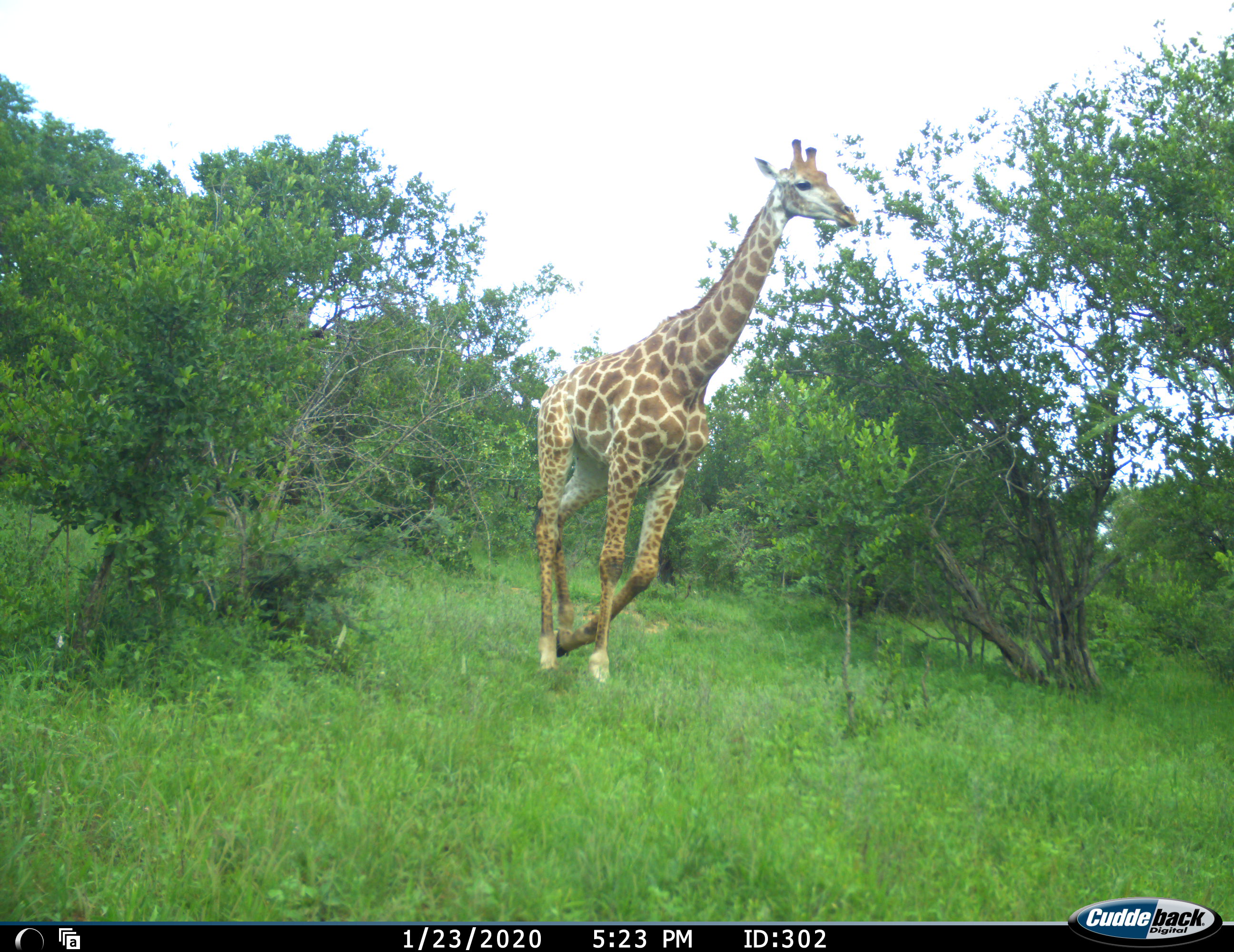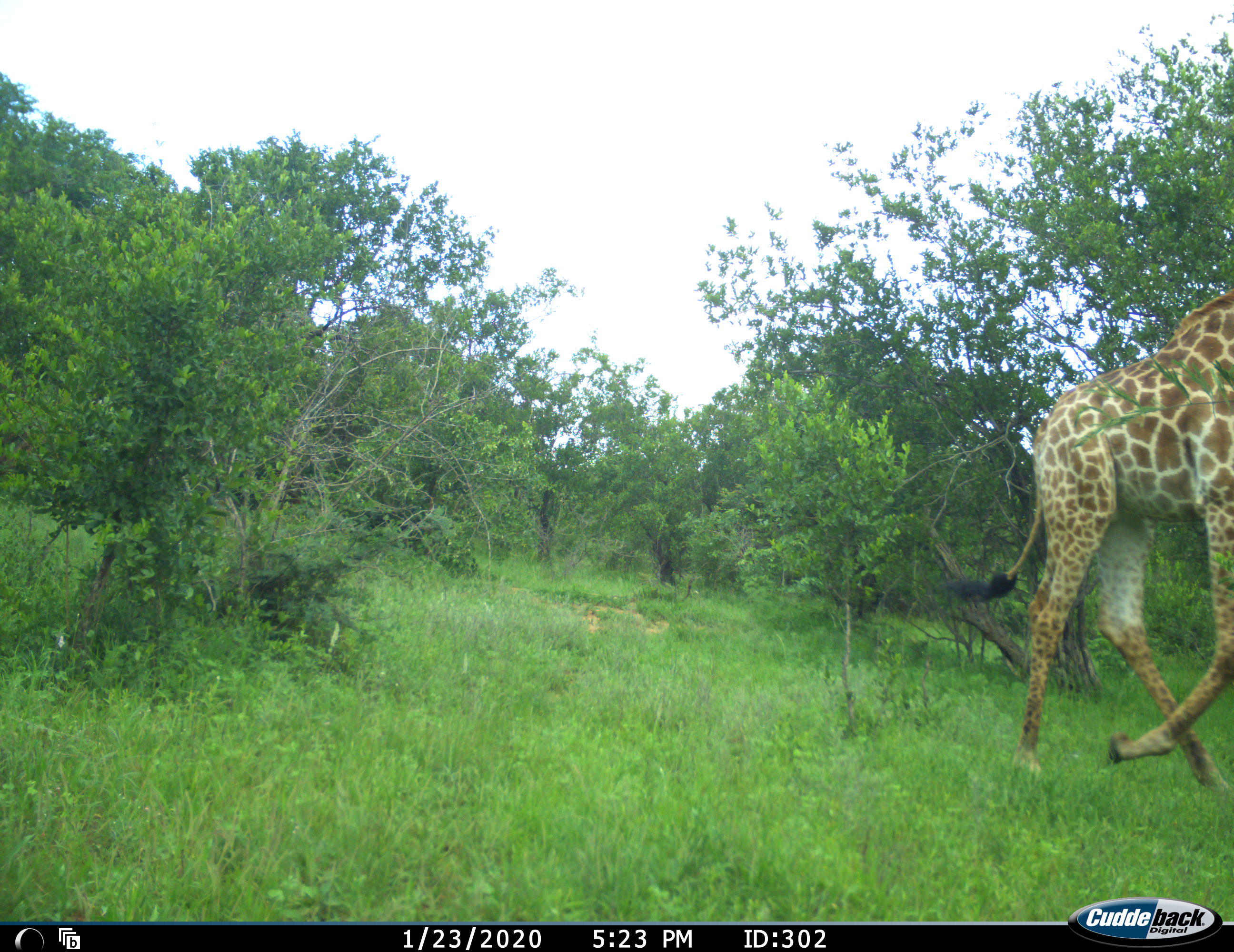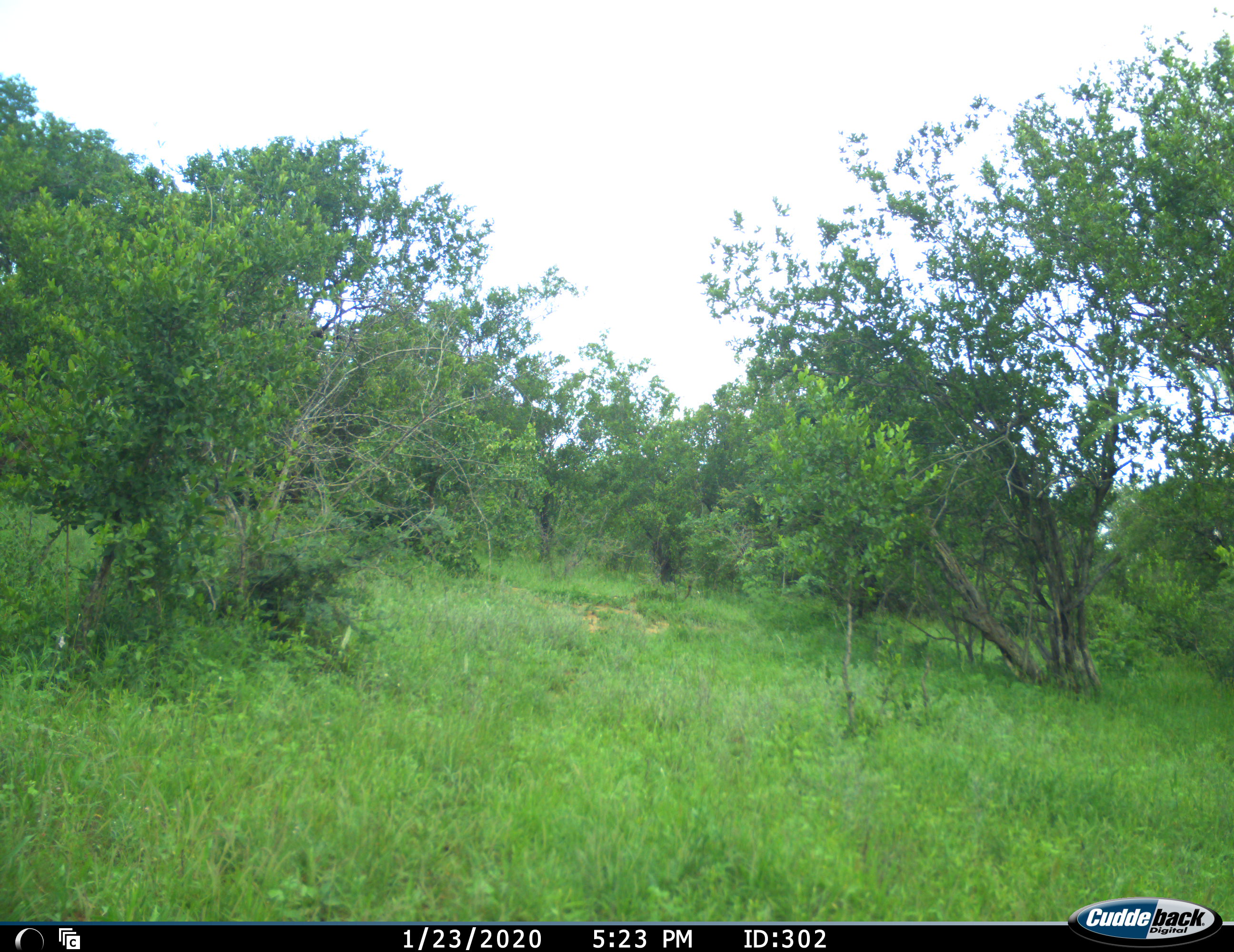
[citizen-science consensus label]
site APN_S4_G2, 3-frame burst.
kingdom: Animalia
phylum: Chordata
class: Mammalia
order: Artiodactyla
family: Giraffidae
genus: Giraffa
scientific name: Giraffa camelopardalis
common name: giraffe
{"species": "giraffe (Giraffa camelopardalis)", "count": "1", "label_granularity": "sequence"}